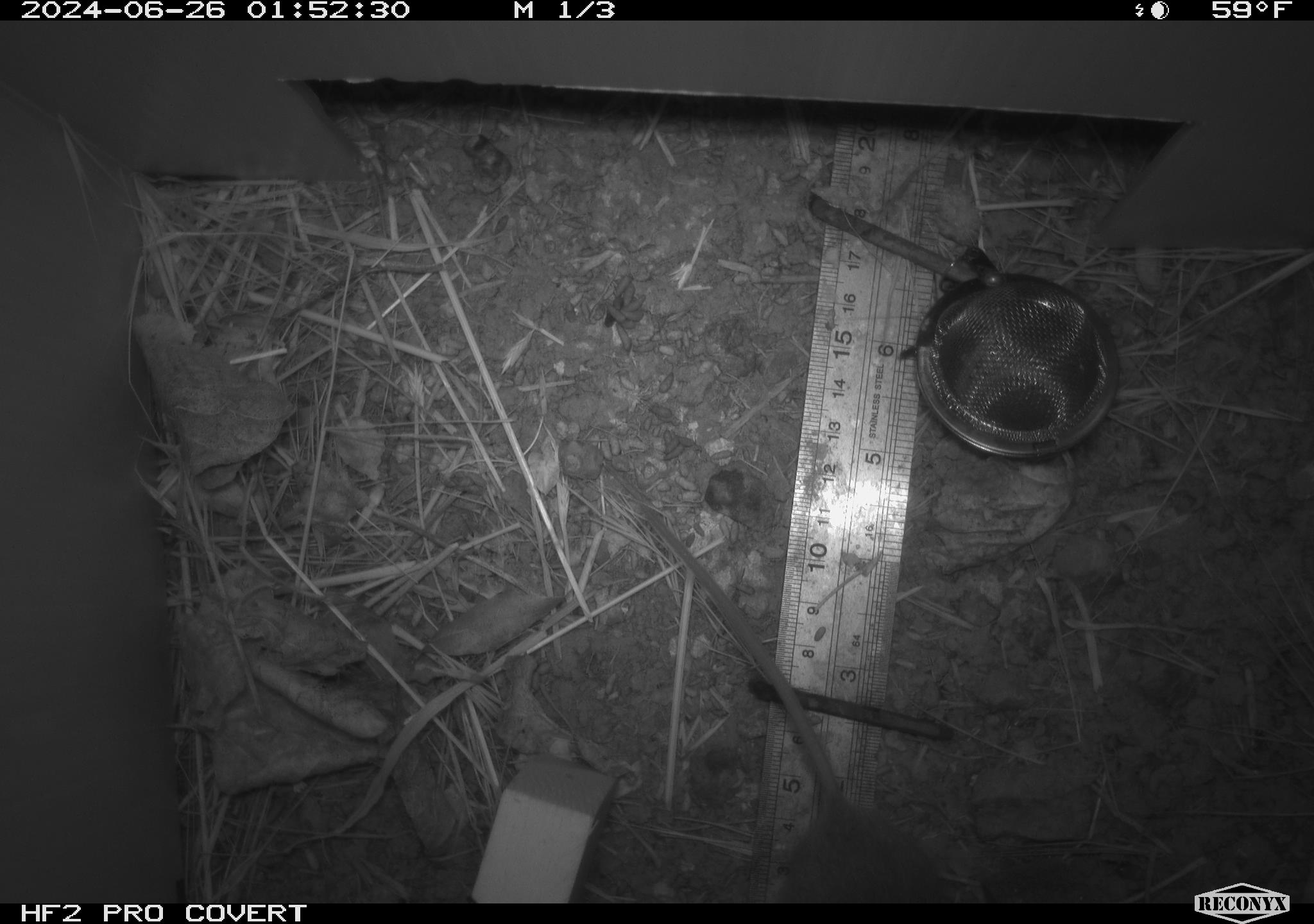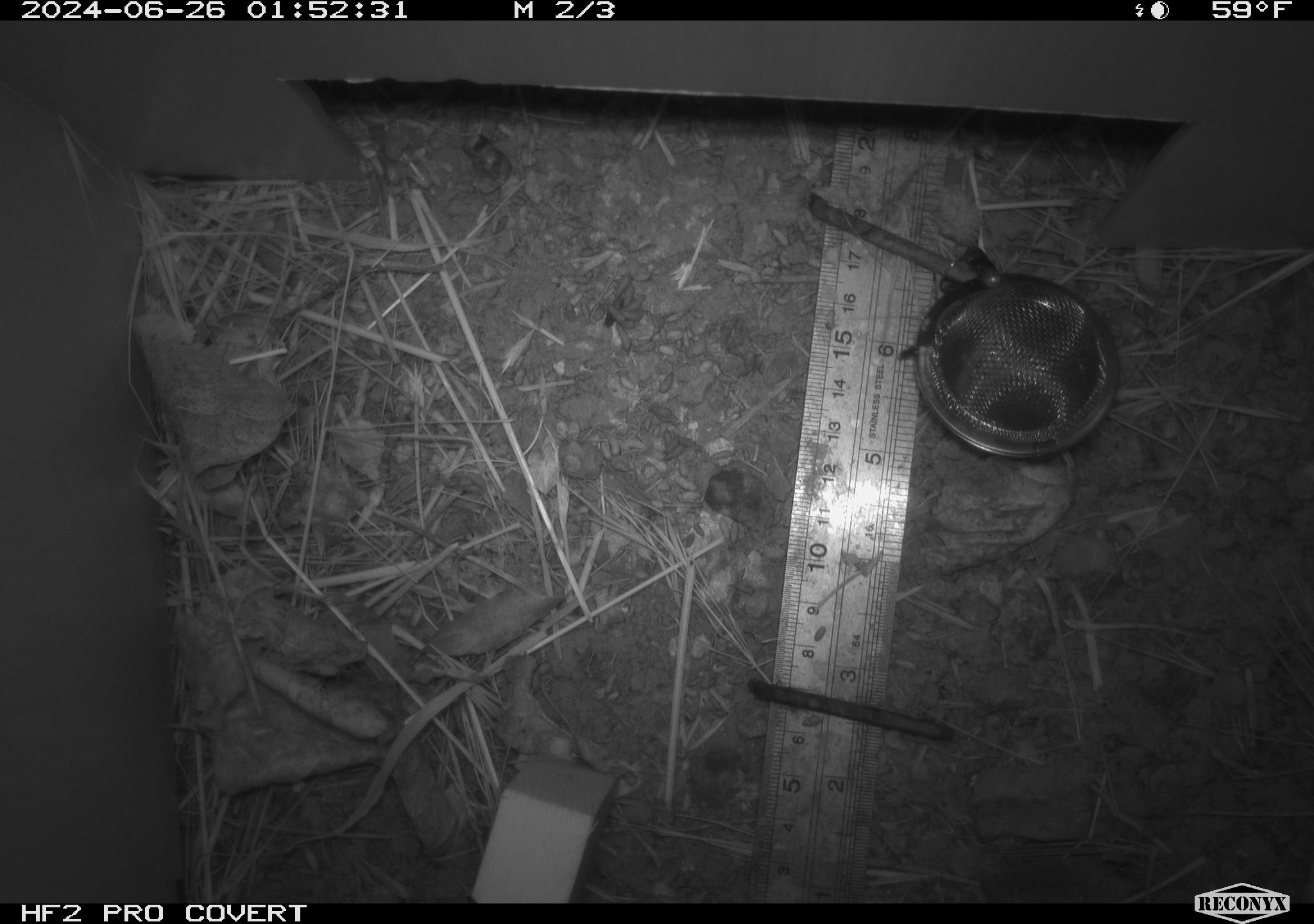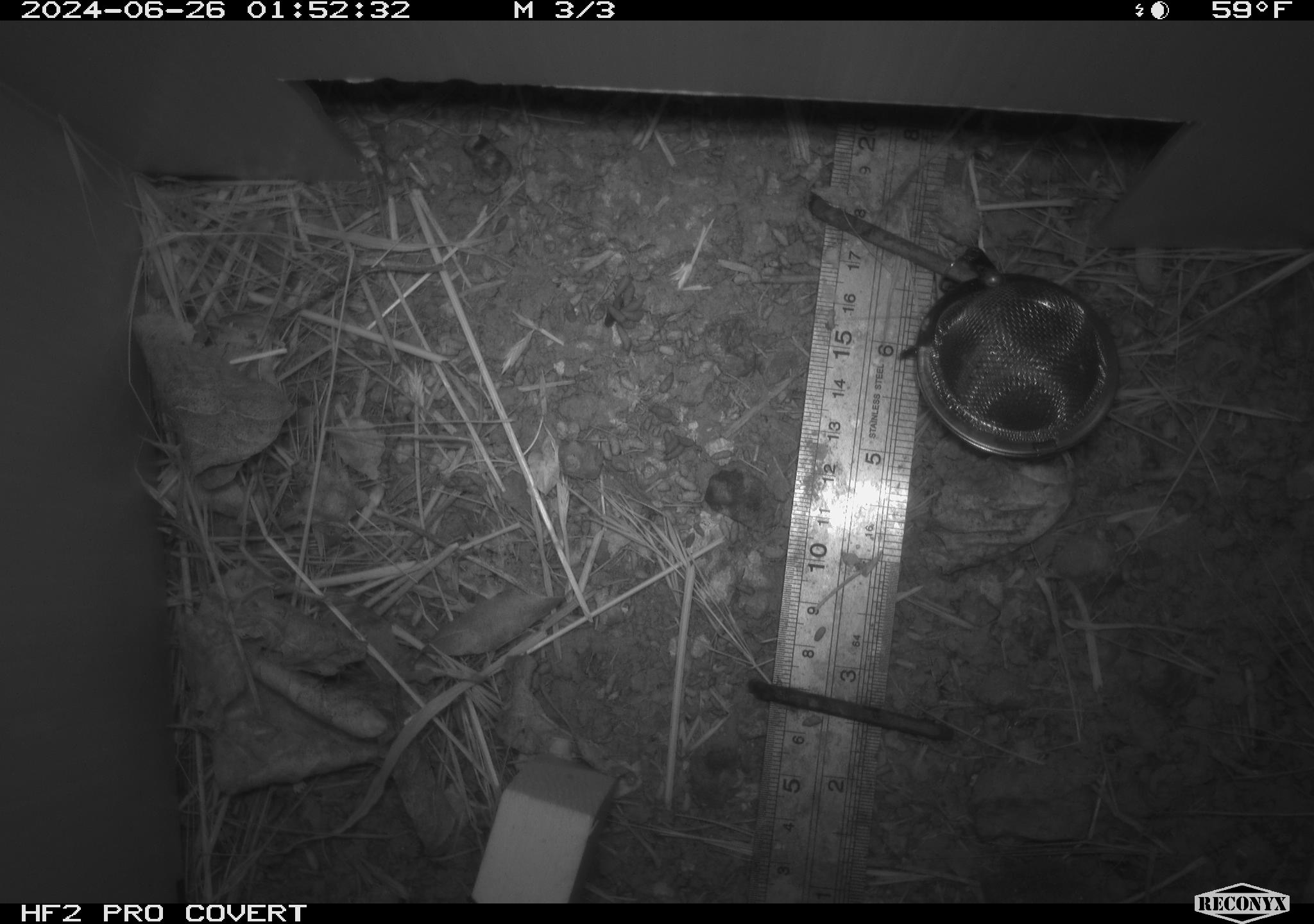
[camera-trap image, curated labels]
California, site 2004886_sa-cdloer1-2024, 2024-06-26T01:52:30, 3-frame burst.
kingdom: Animalia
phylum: Chordata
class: Mammalia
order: Rodentia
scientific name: Rodentia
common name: mouse species